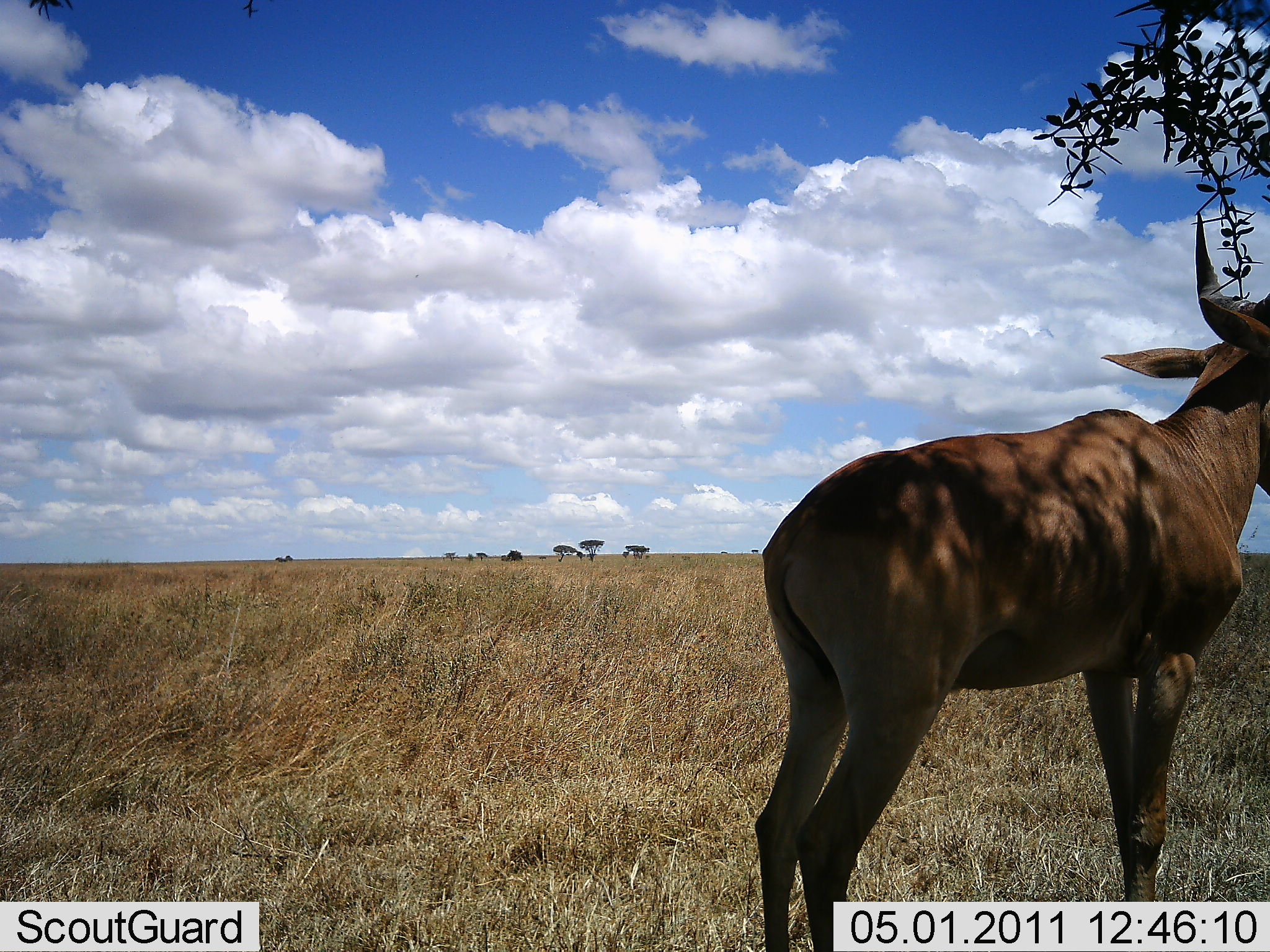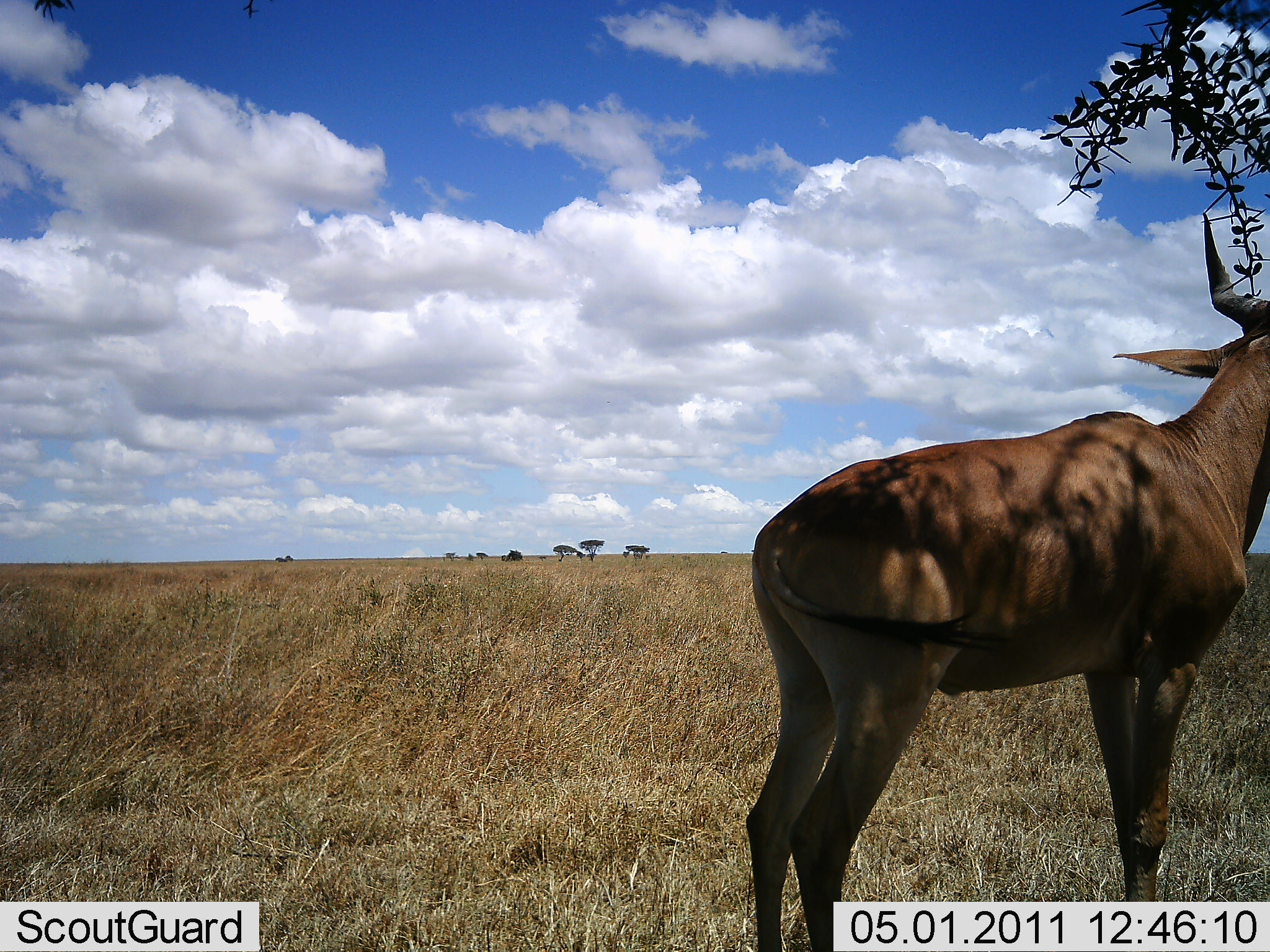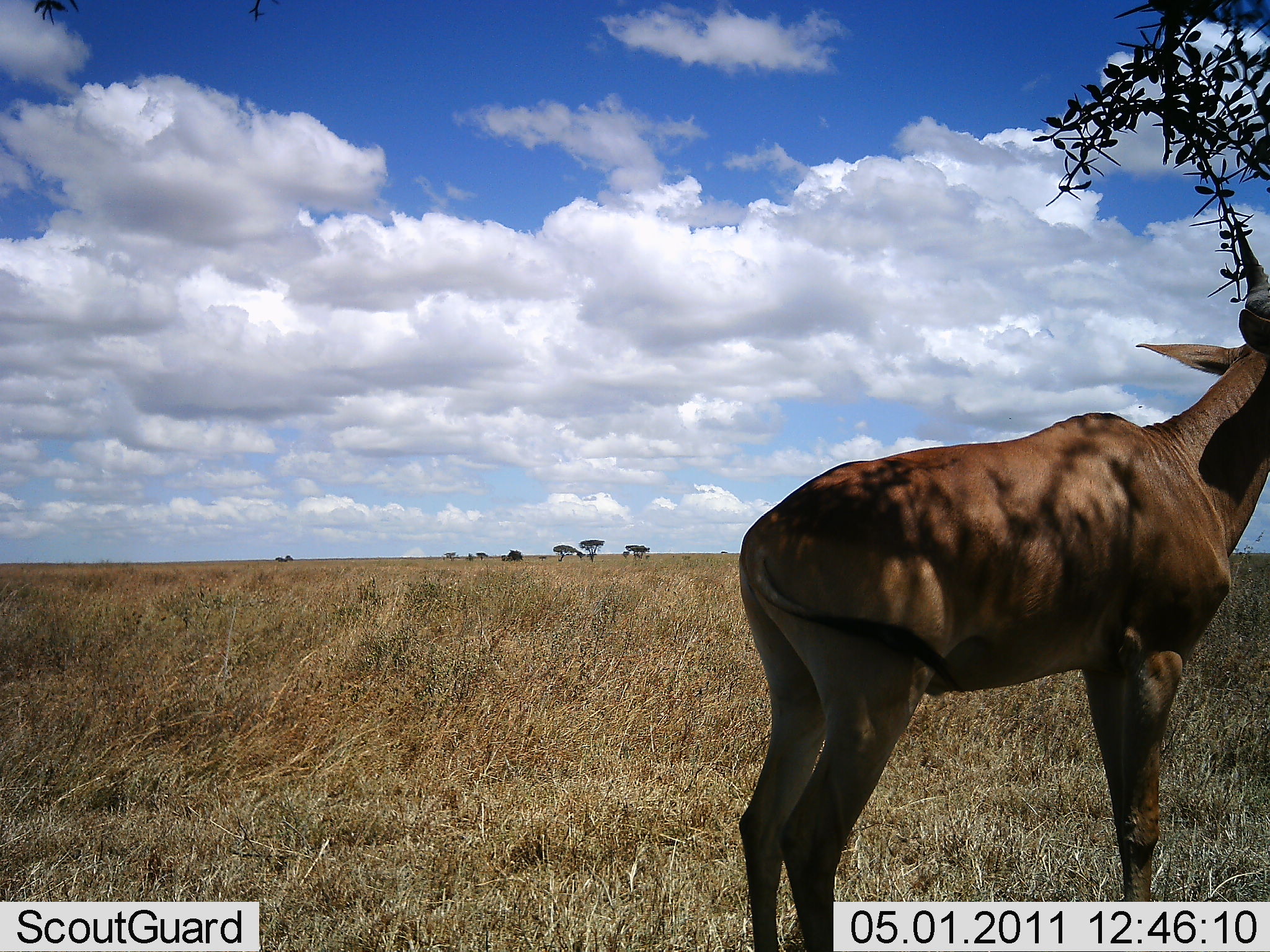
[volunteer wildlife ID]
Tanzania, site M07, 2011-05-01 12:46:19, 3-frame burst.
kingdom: Animalia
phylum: Chordata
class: Mammalia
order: Artiodactyla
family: Bovidae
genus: Alcelaphus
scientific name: Alcelaphus buselaphus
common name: hartebeest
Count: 1.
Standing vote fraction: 91%.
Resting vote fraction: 0%.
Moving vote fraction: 0%.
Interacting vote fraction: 0%.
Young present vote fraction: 0%.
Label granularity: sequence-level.